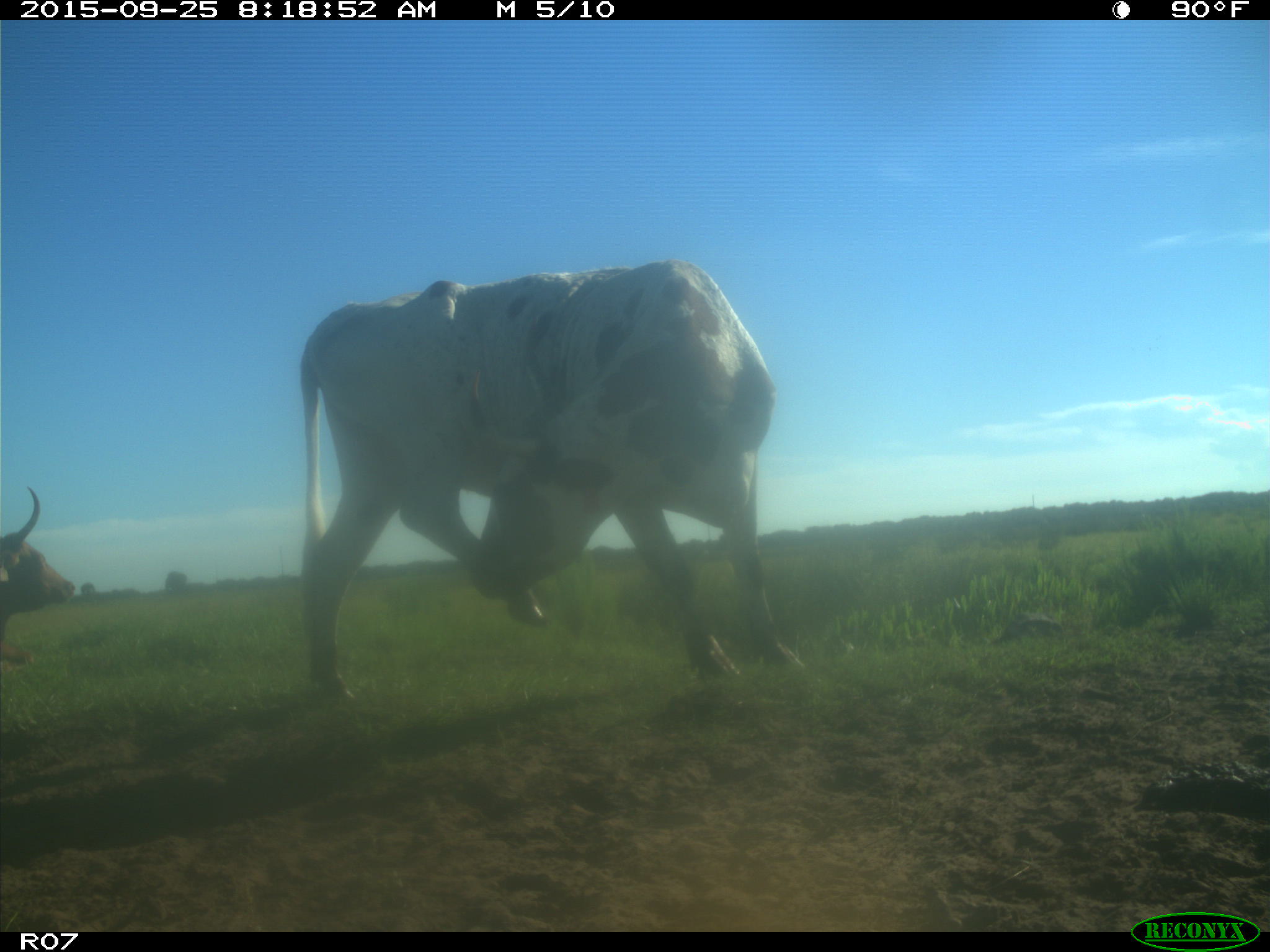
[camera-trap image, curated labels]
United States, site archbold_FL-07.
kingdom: Animalia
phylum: Chordata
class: Mammalia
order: Artiodactyla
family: Bovidae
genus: Bos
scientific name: Bos taurus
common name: domestic cow